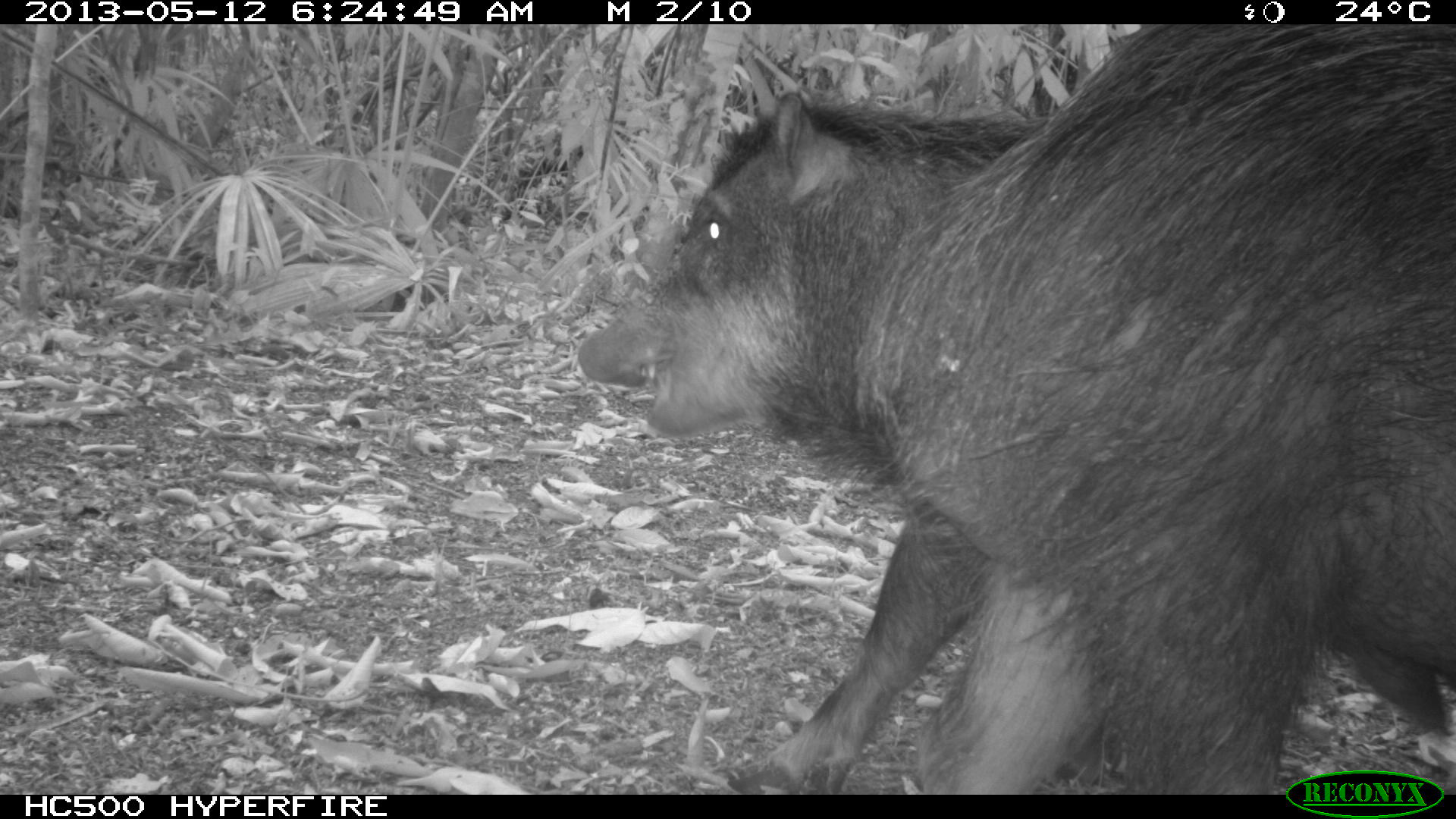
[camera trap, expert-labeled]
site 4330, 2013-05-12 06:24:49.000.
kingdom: Animalia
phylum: Chordata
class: Mammalia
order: Artiodactyla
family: Tayassuidae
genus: Tayassu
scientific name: Tayassu pecari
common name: white-lipped peccary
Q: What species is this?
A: Tayassu pecari (white-lipped peccary).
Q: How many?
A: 5.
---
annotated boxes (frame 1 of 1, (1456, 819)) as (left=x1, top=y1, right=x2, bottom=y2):
tayassu pecari: (left=578, top=22, right=1456, bottom=794)